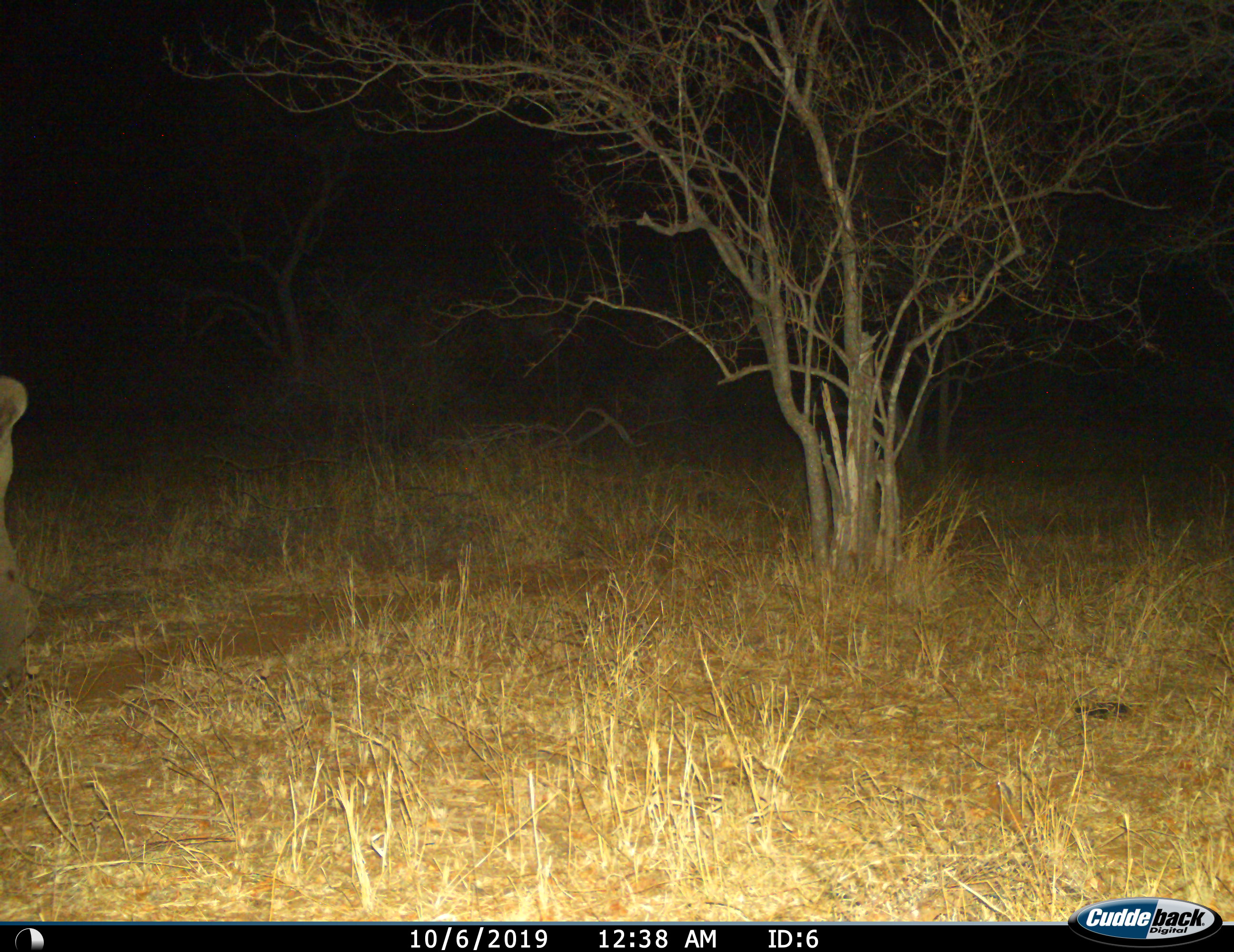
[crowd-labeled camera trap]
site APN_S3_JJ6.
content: unidentified animal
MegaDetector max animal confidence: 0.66